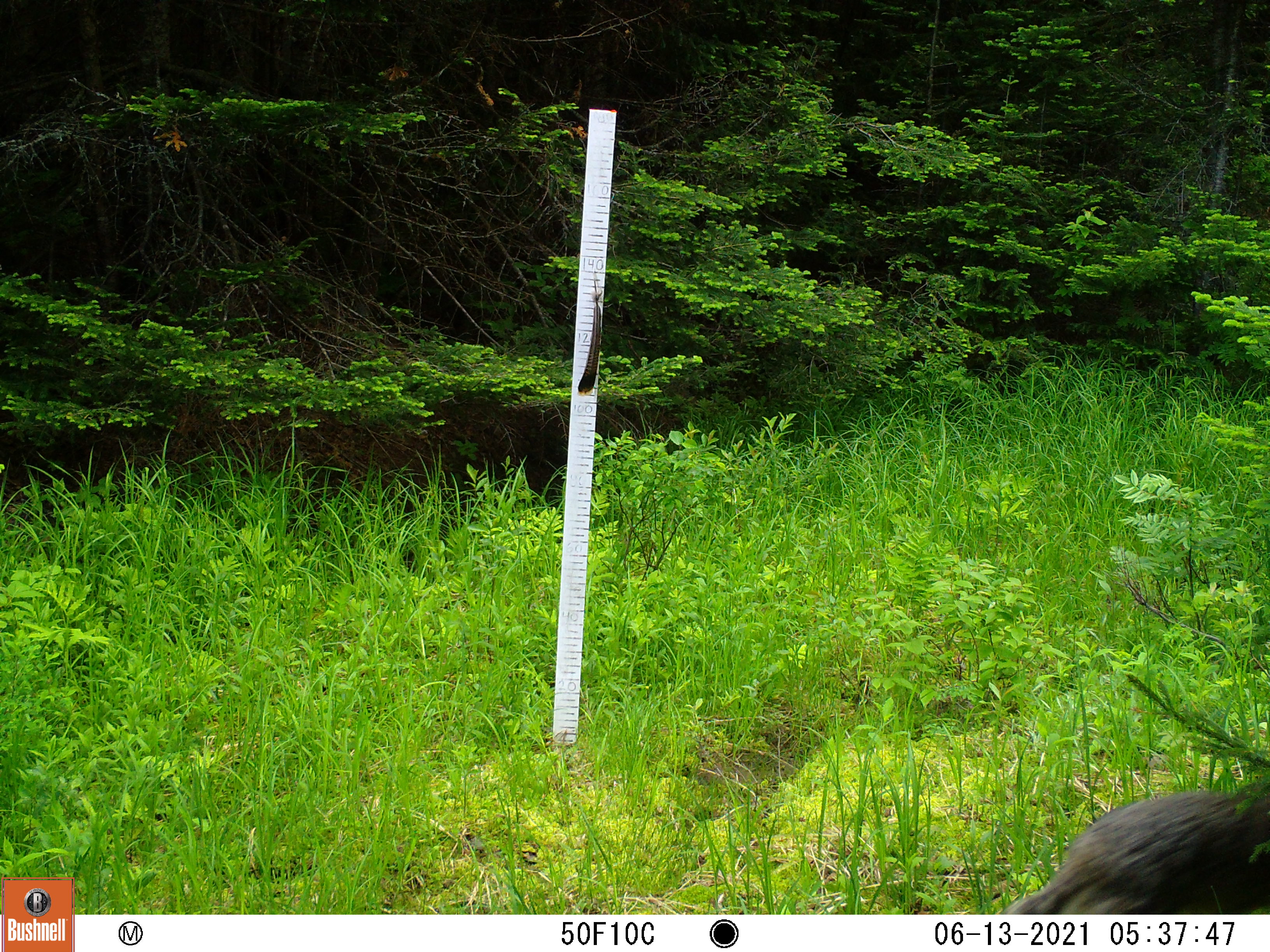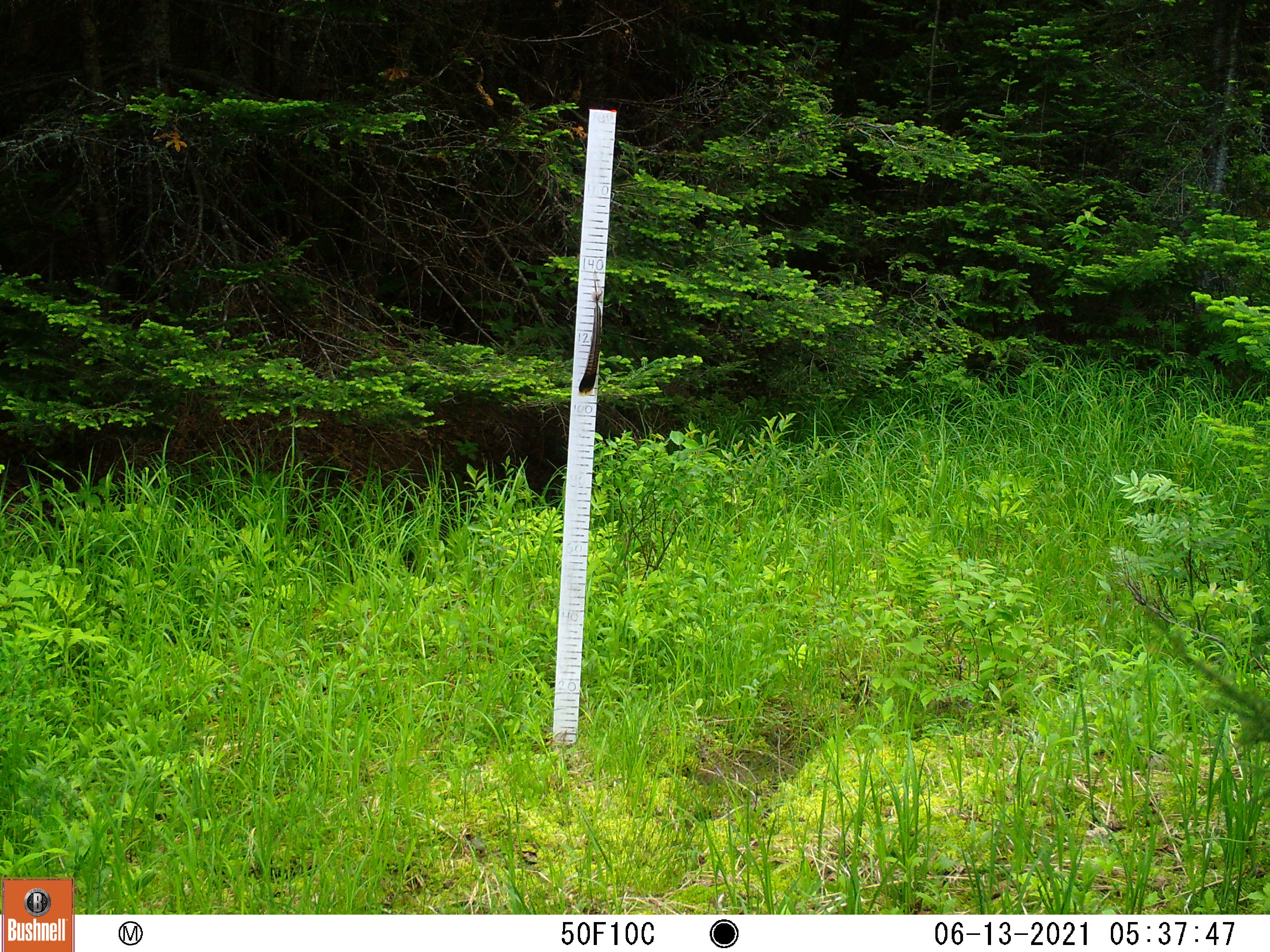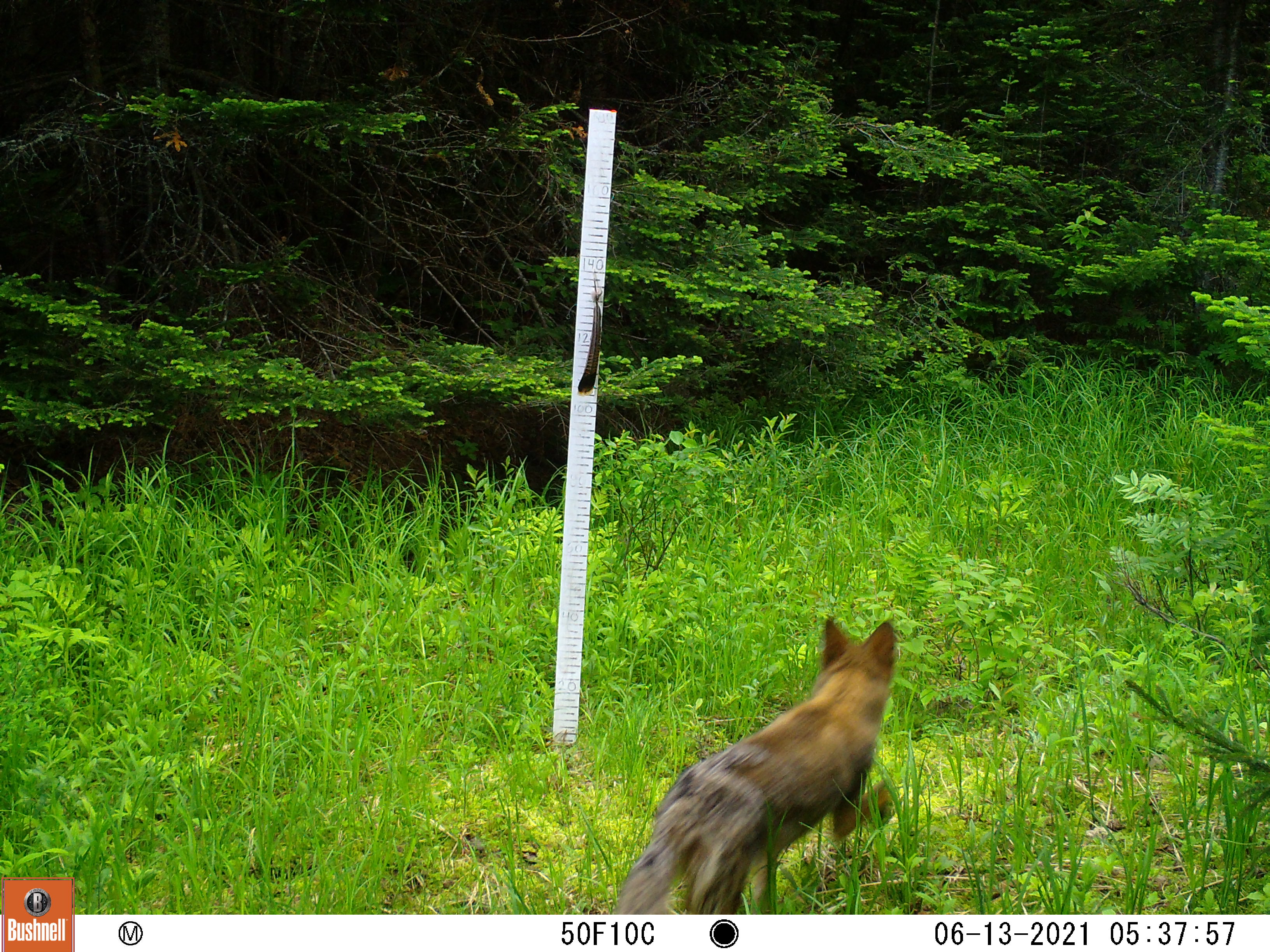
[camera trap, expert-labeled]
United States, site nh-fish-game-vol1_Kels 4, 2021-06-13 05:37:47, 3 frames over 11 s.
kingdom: Animalia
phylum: Chordata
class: Mammalia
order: Carnivora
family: Canidae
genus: Vulpes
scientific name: Vulpes vulpes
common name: red fox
Red fox (Vulpes vulpes).